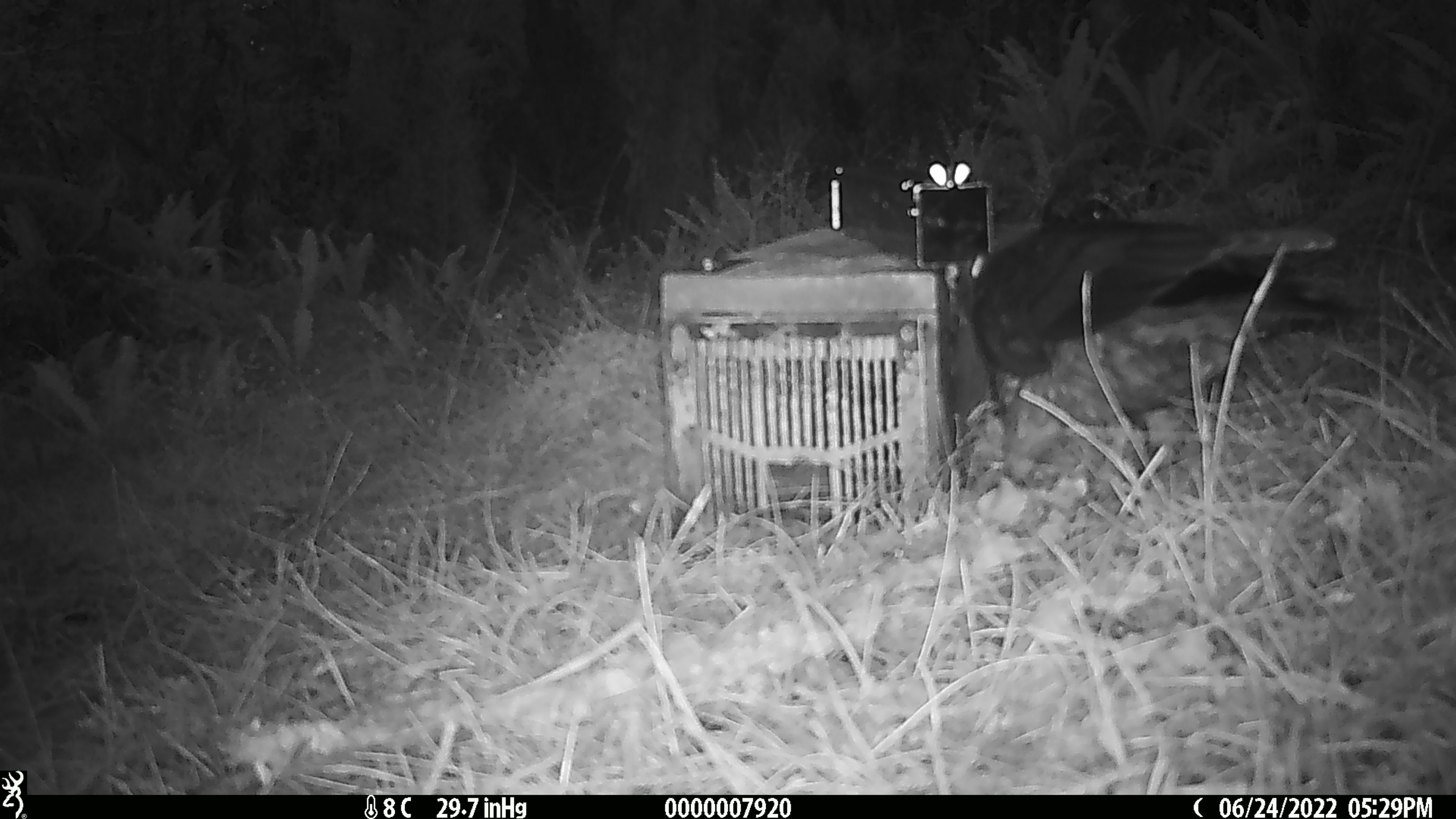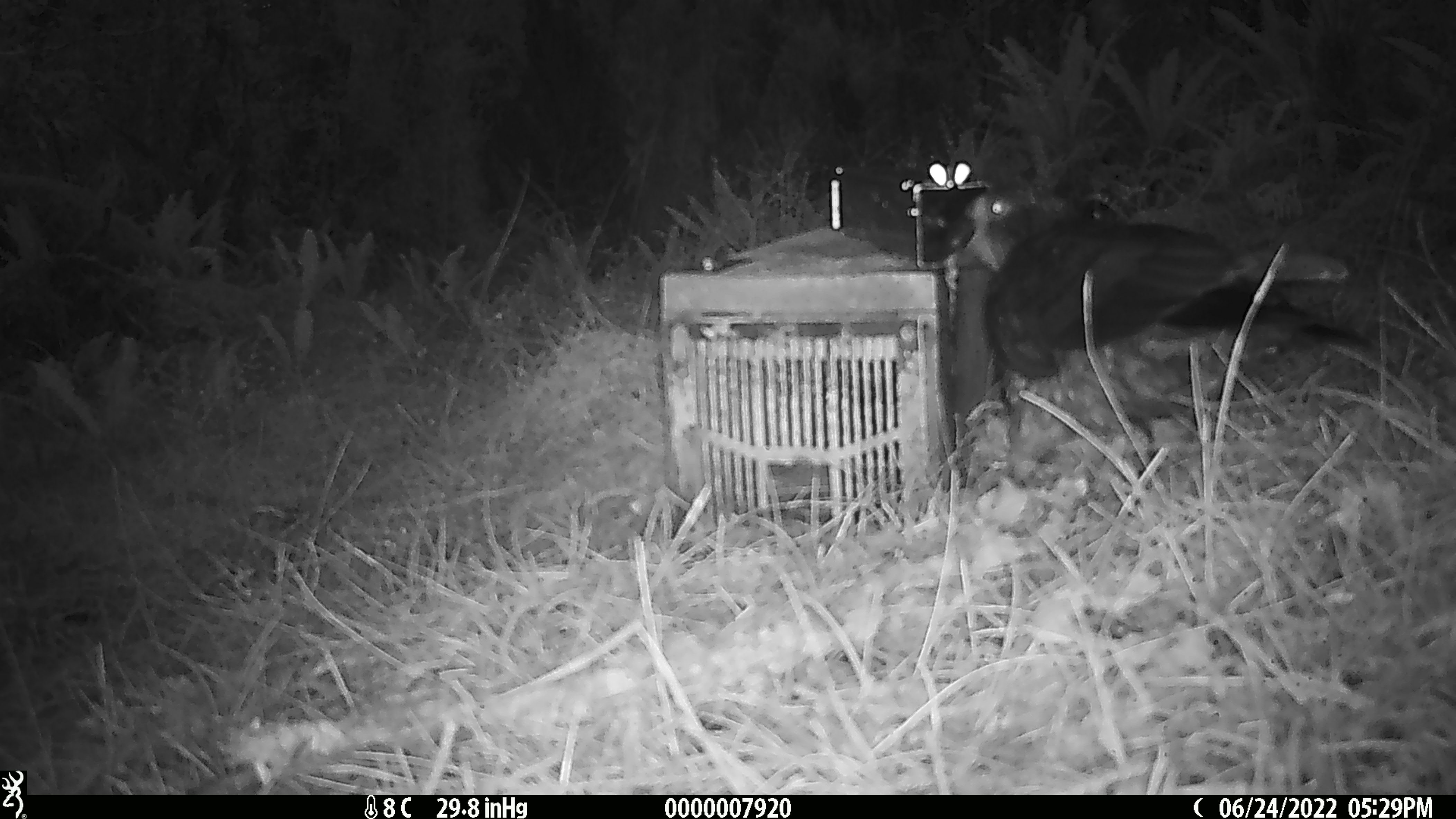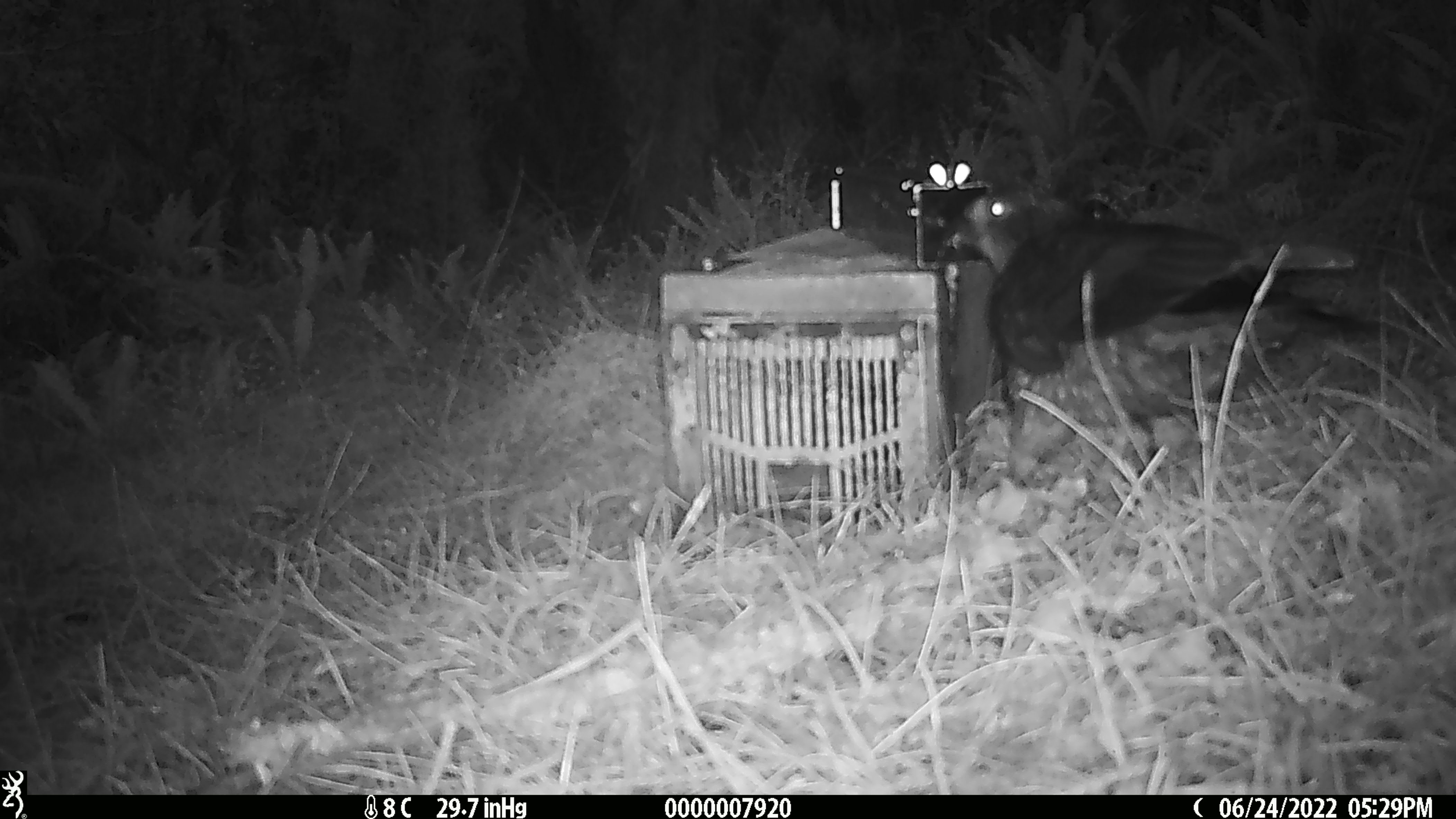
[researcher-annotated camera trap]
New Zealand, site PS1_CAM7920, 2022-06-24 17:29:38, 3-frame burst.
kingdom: Animalia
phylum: Chordata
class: Aves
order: Psittaciformes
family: Strigopidae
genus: Nestor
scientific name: Nestor notabilis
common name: kea